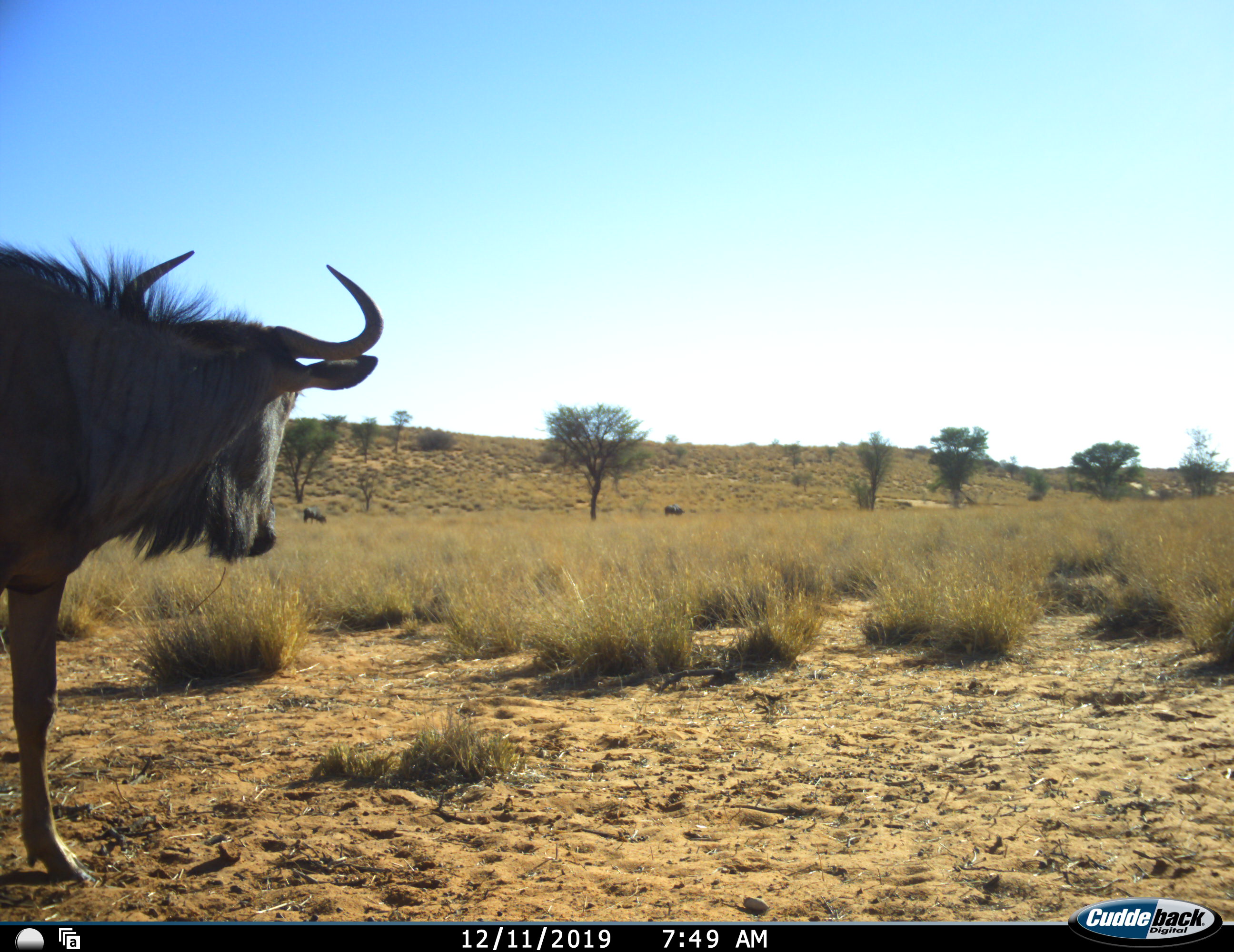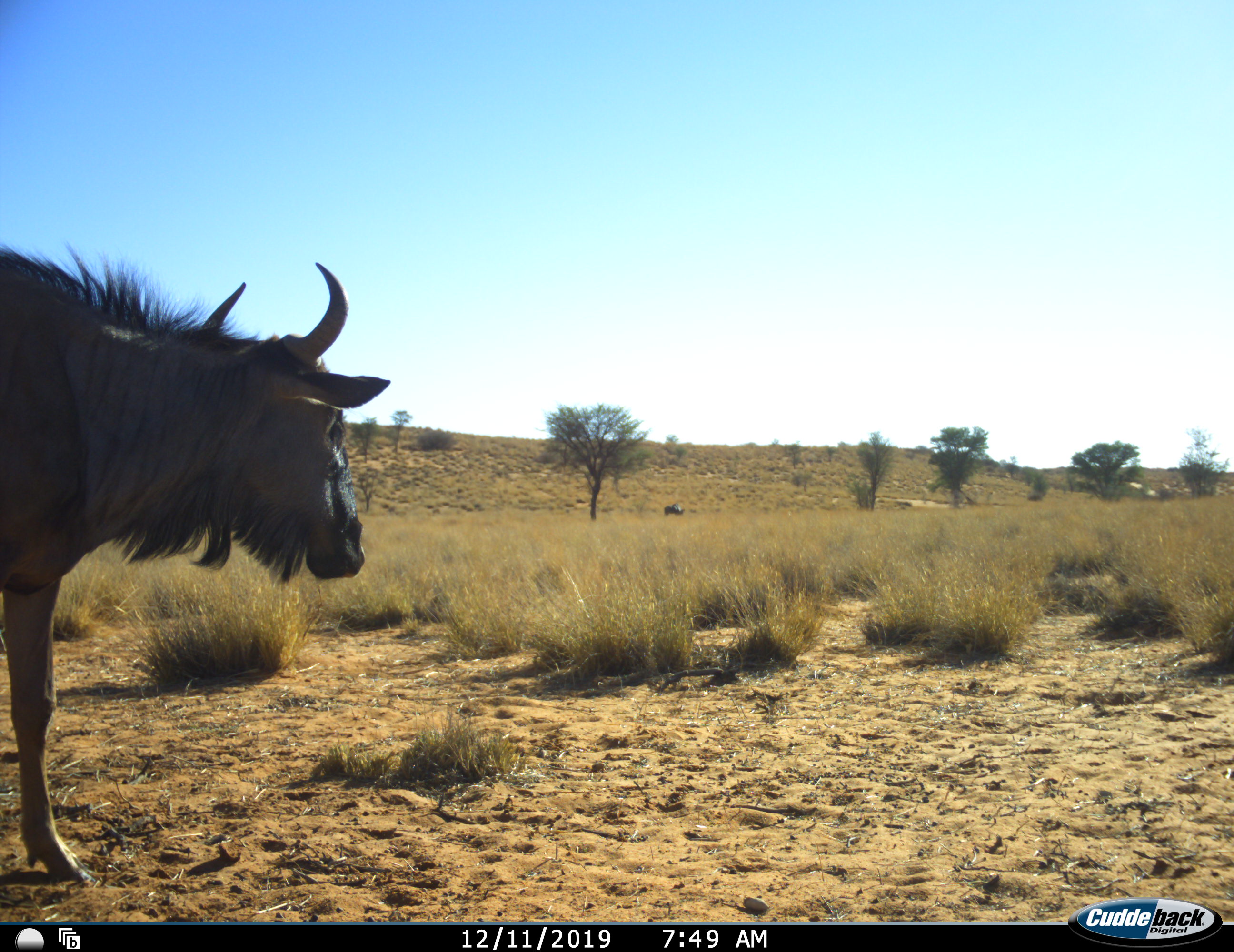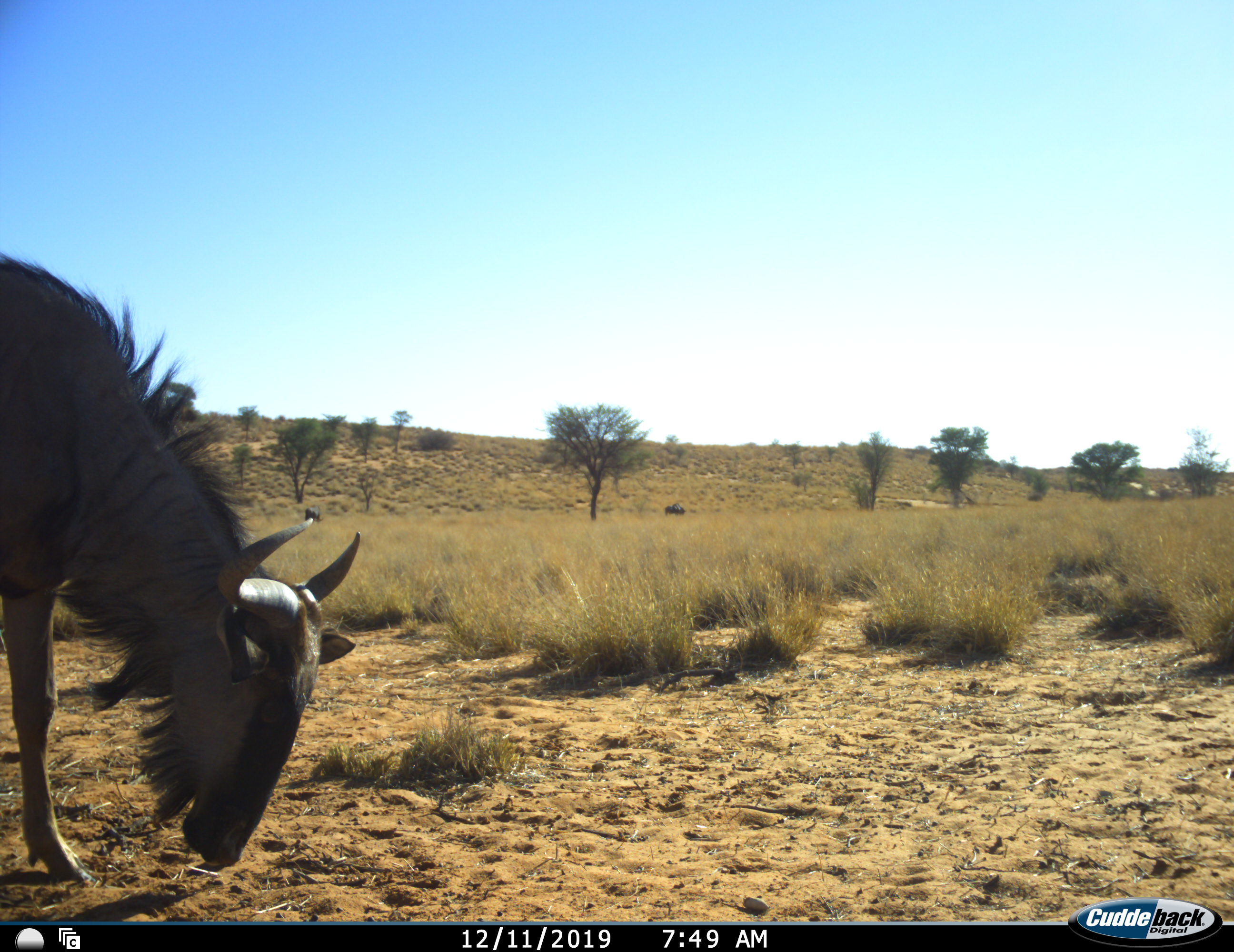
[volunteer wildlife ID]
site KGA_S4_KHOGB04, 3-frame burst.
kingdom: Animalia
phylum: Chordata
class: Mammalia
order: Artiodactyla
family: Bovidae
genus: Connochaetes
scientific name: Connochaetes taurinus taurinus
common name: blue wildebeest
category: wildebeestblue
Wildebeestblue (blue wildebeest) (Connochaetes taurinus taurinus), count 3. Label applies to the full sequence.